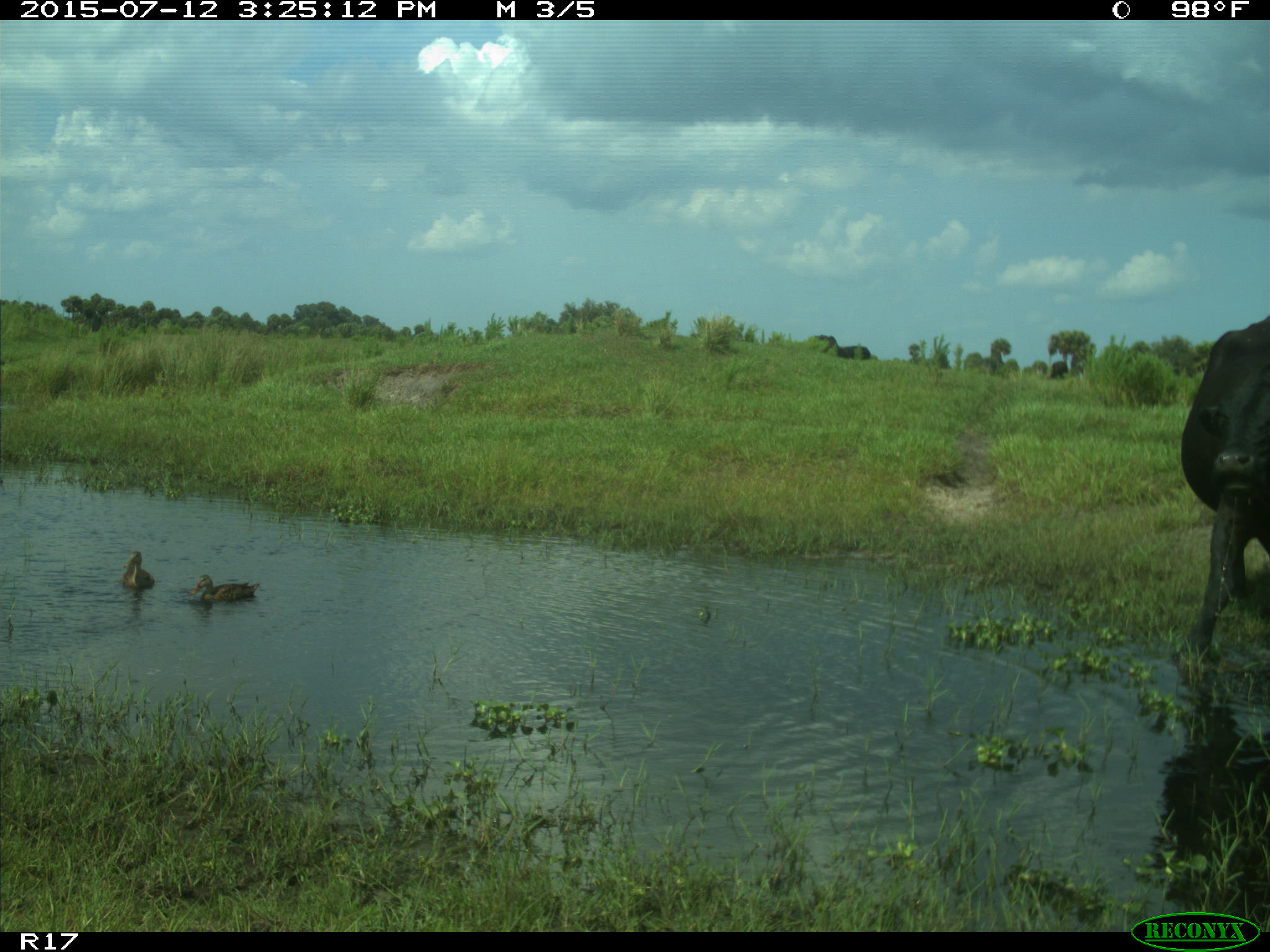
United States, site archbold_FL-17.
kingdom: Animalia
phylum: Chordata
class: Mammalia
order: Artiodactyla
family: Bovidae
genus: Bos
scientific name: Bos taurus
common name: domestic cow